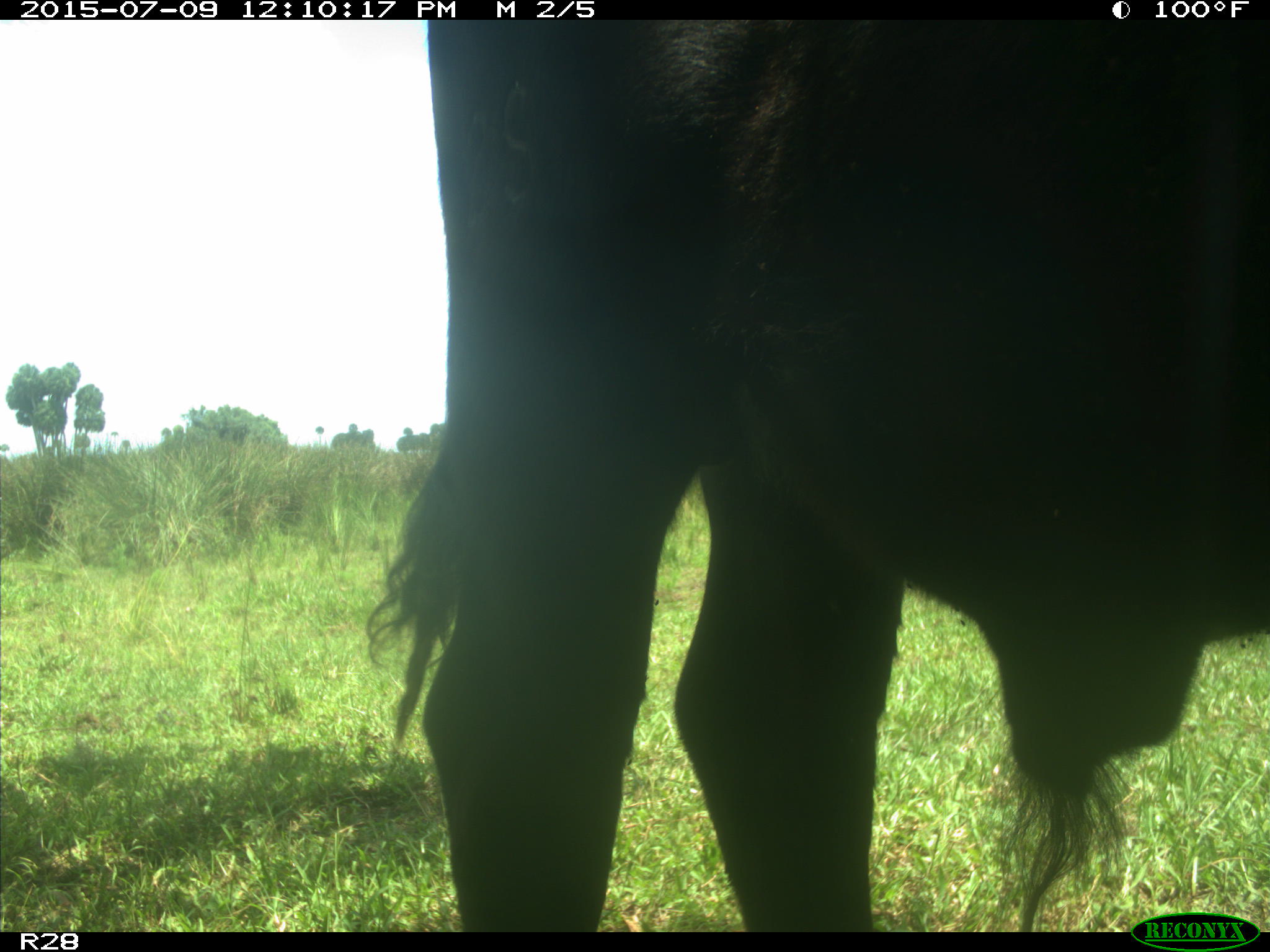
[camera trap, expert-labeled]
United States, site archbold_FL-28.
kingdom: Animalia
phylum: Chordata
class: Mammalia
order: Artiodactyla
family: Bovidae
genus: Bos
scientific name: Bos taurus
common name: domestic cow